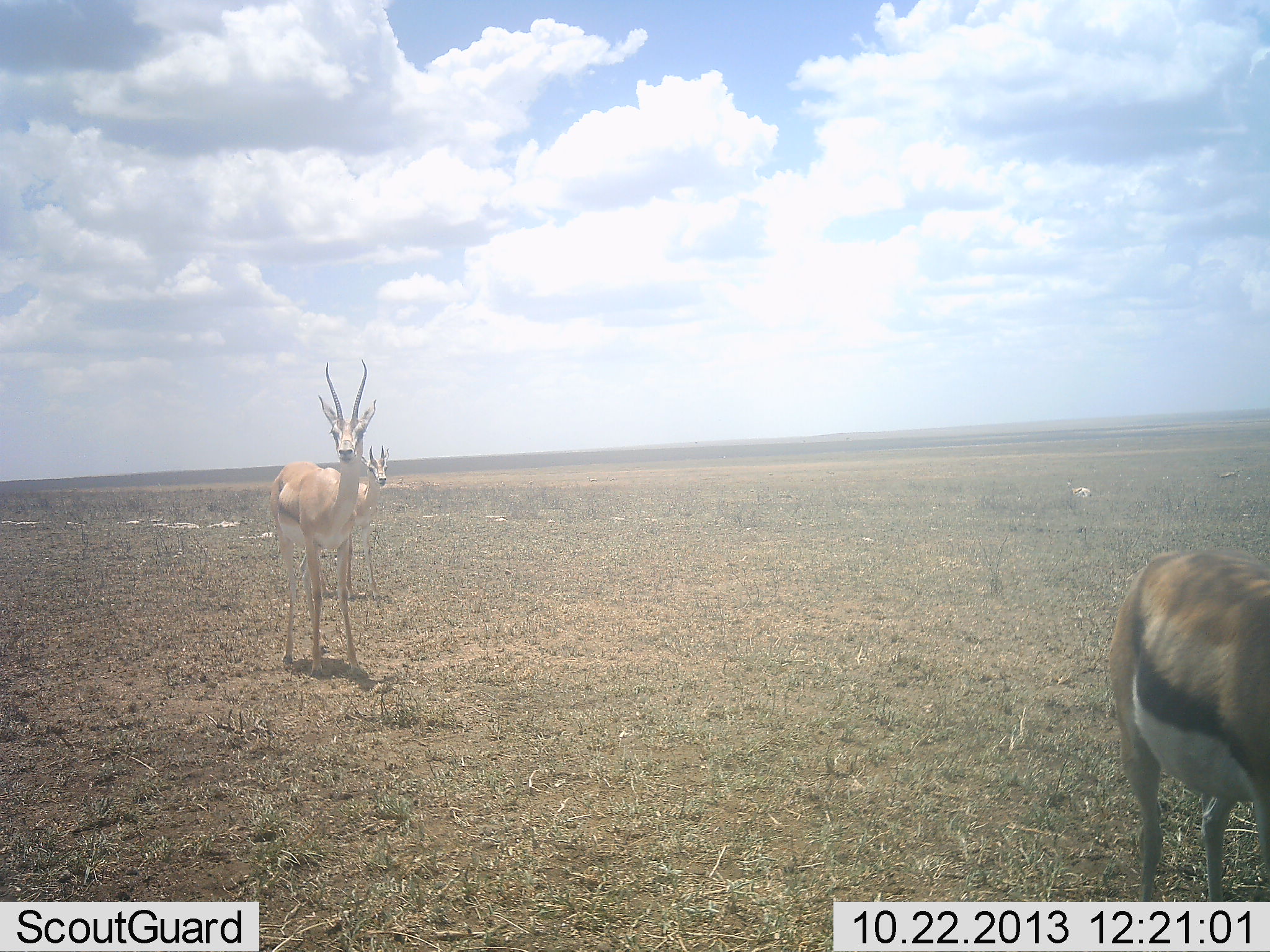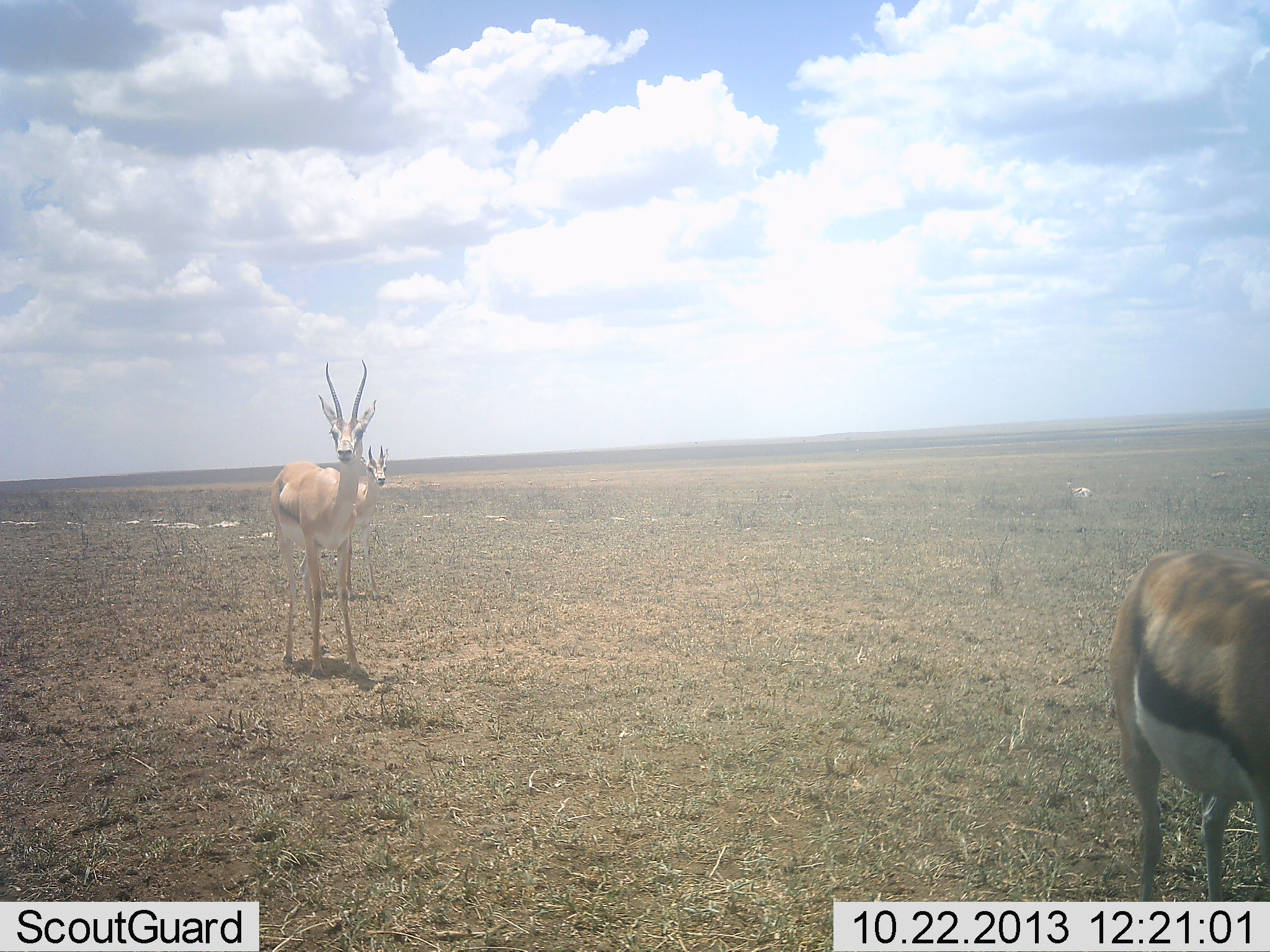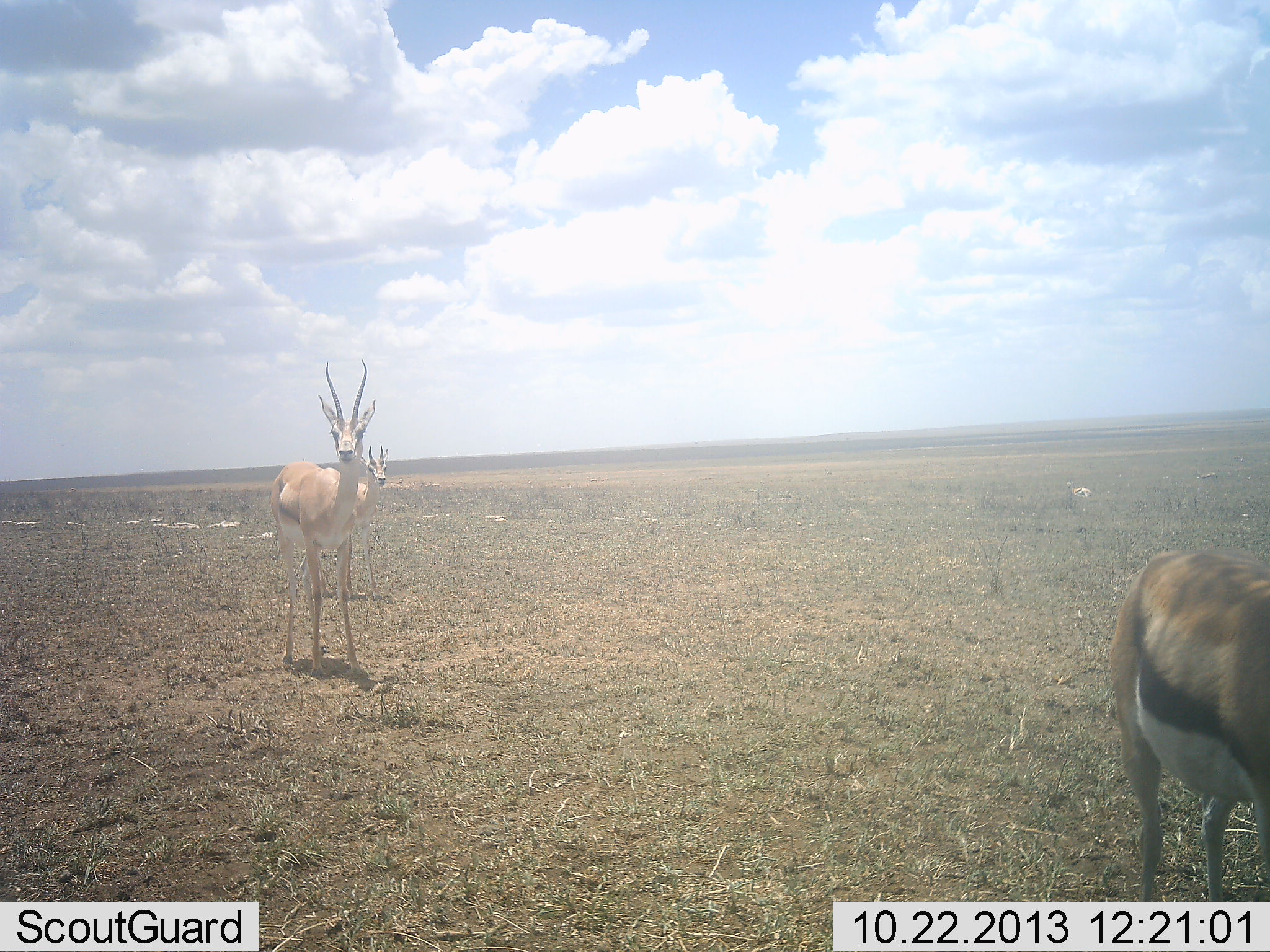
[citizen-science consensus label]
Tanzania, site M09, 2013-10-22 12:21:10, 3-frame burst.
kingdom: Animalia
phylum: Chordata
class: Mammalia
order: Artiodactyla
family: Bovidae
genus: Eudorcas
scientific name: Eudorcas thomsonii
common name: thomson's gazelle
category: gazellethomsons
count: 3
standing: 100%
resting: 0%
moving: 17%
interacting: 0%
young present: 0%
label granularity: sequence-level